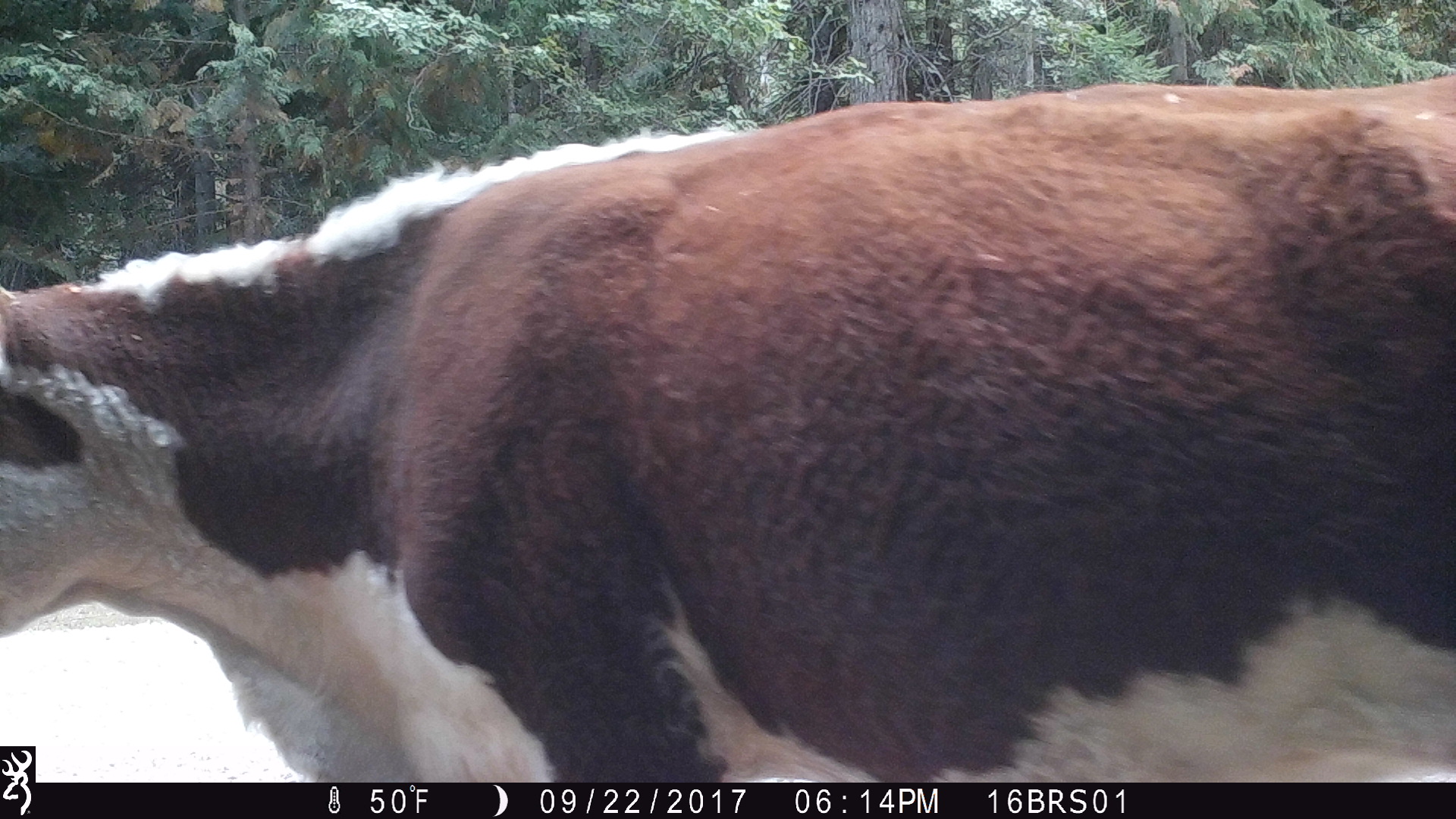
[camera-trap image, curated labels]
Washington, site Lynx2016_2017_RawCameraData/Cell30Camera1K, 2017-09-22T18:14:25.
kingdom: Animalia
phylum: Chordata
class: Mammalia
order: Artiodactyla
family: Bovidae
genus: Bos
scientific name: Bos taurus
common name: domestic cattle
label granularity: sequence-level